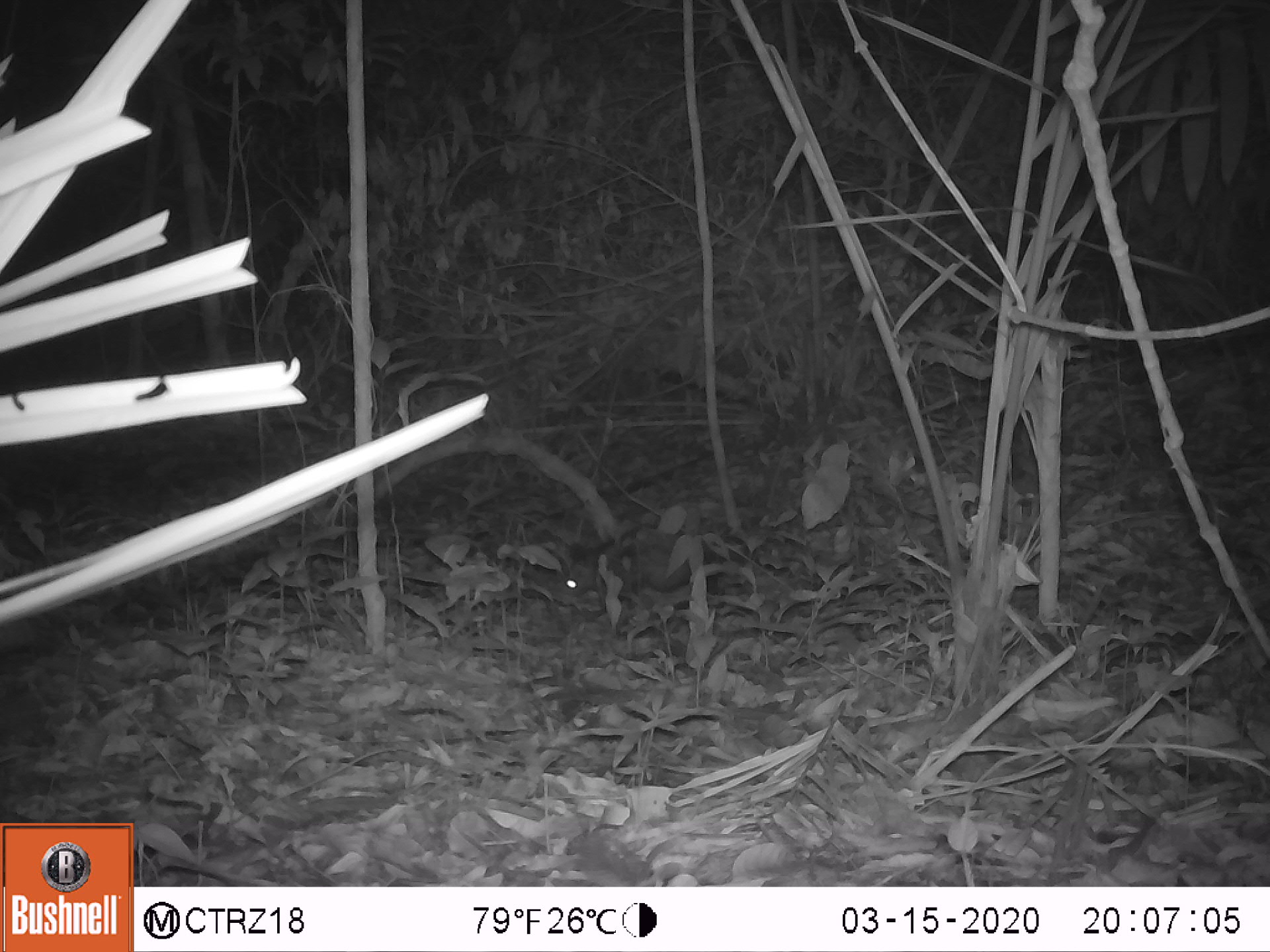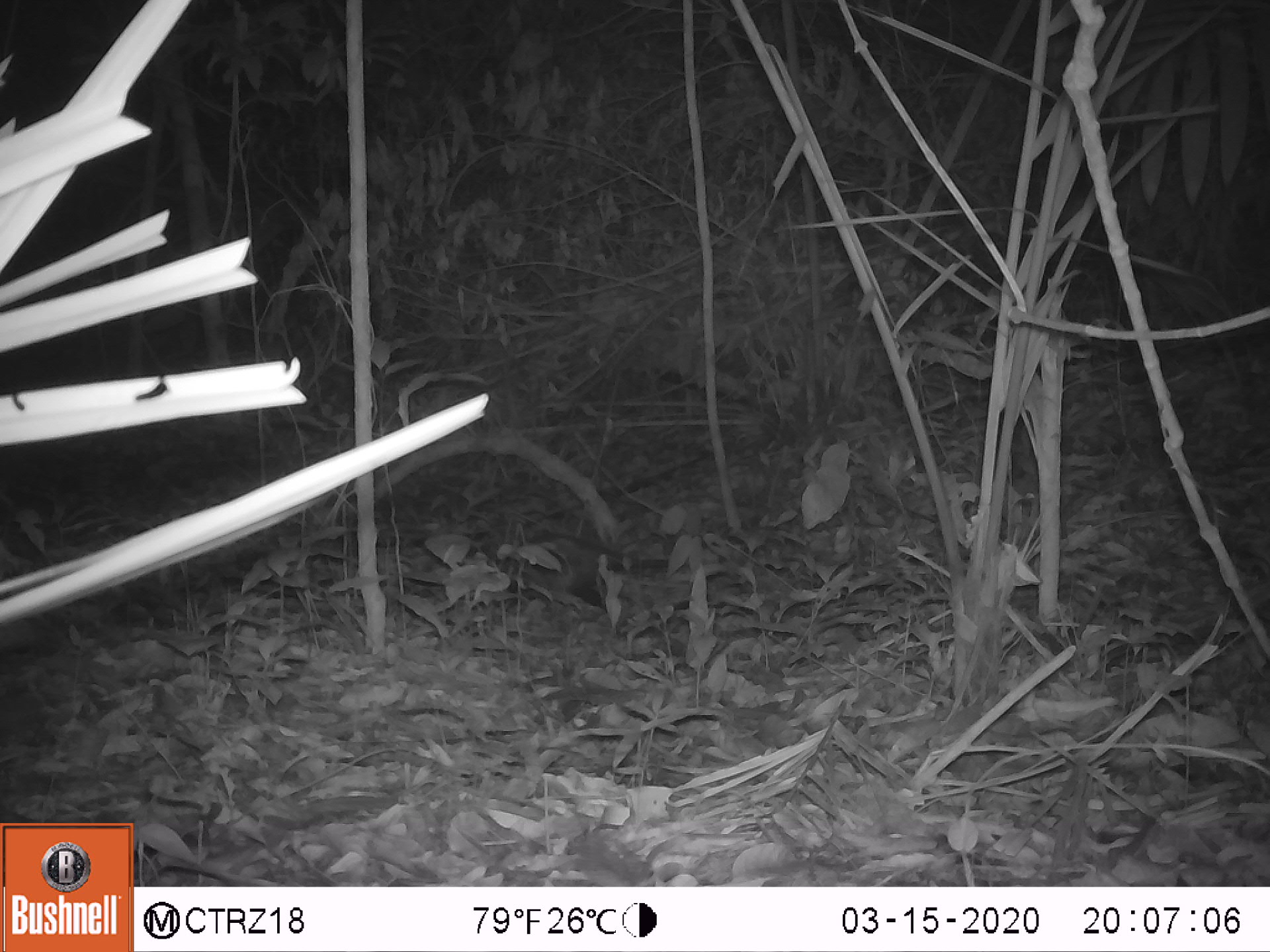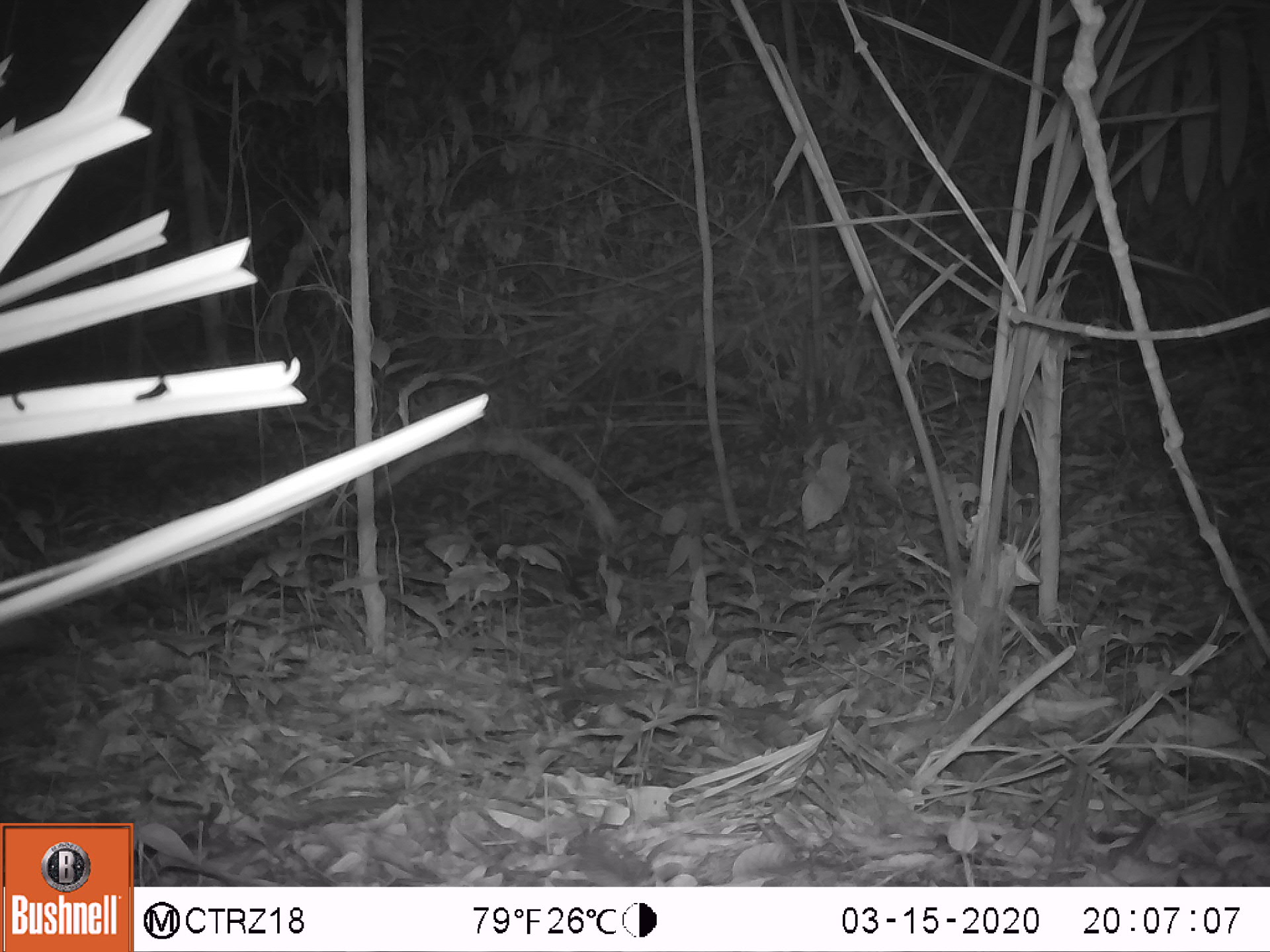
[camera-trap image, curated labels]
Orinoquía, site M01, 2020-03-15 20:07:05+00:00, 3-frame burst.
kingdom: Animalia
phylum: Chordata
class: Mammalia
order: Didelphimorphia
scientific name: Didelphimorphia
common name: possum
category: unknown possum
Unknown possum (possum) (Didelphimorphia).